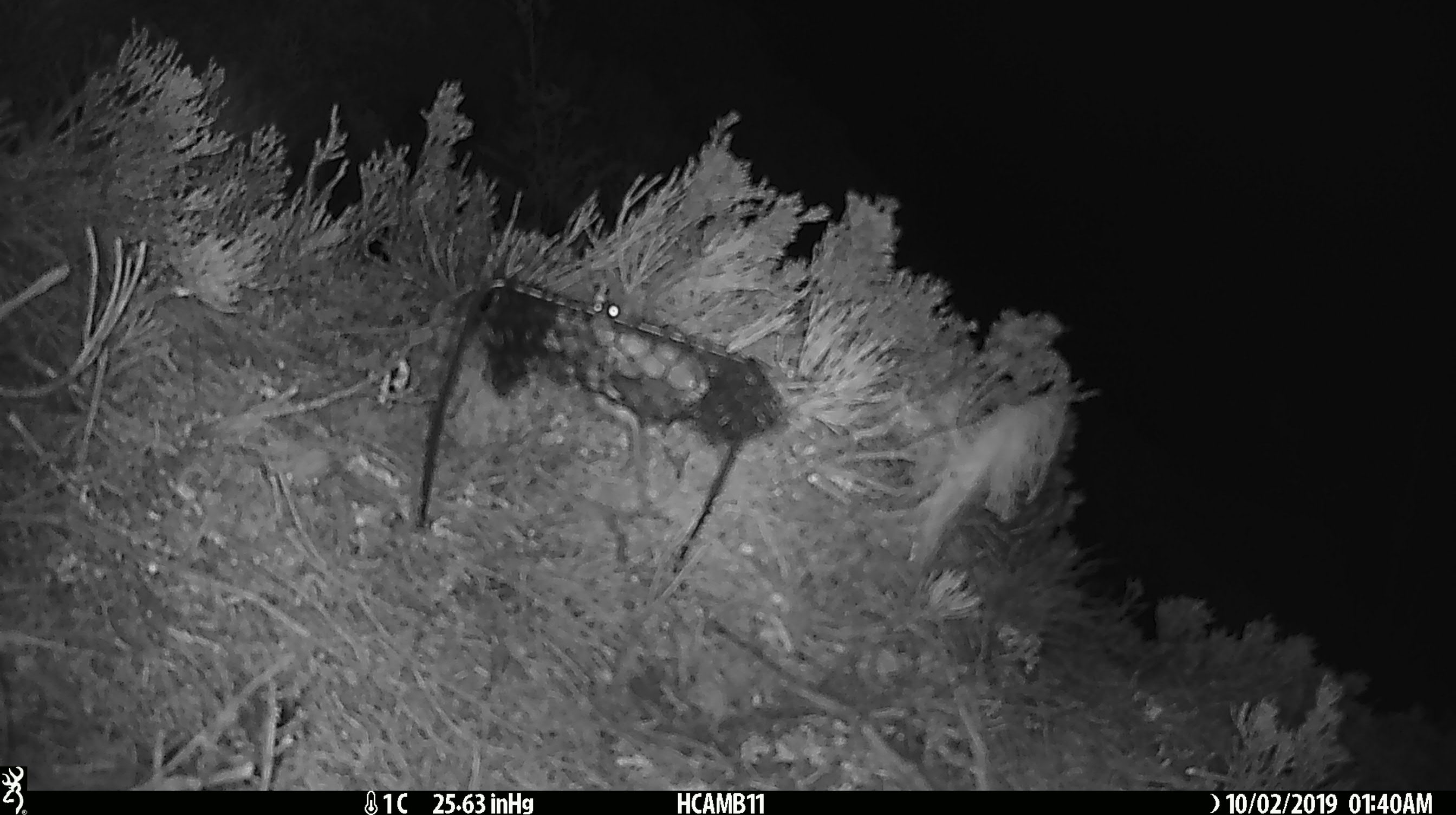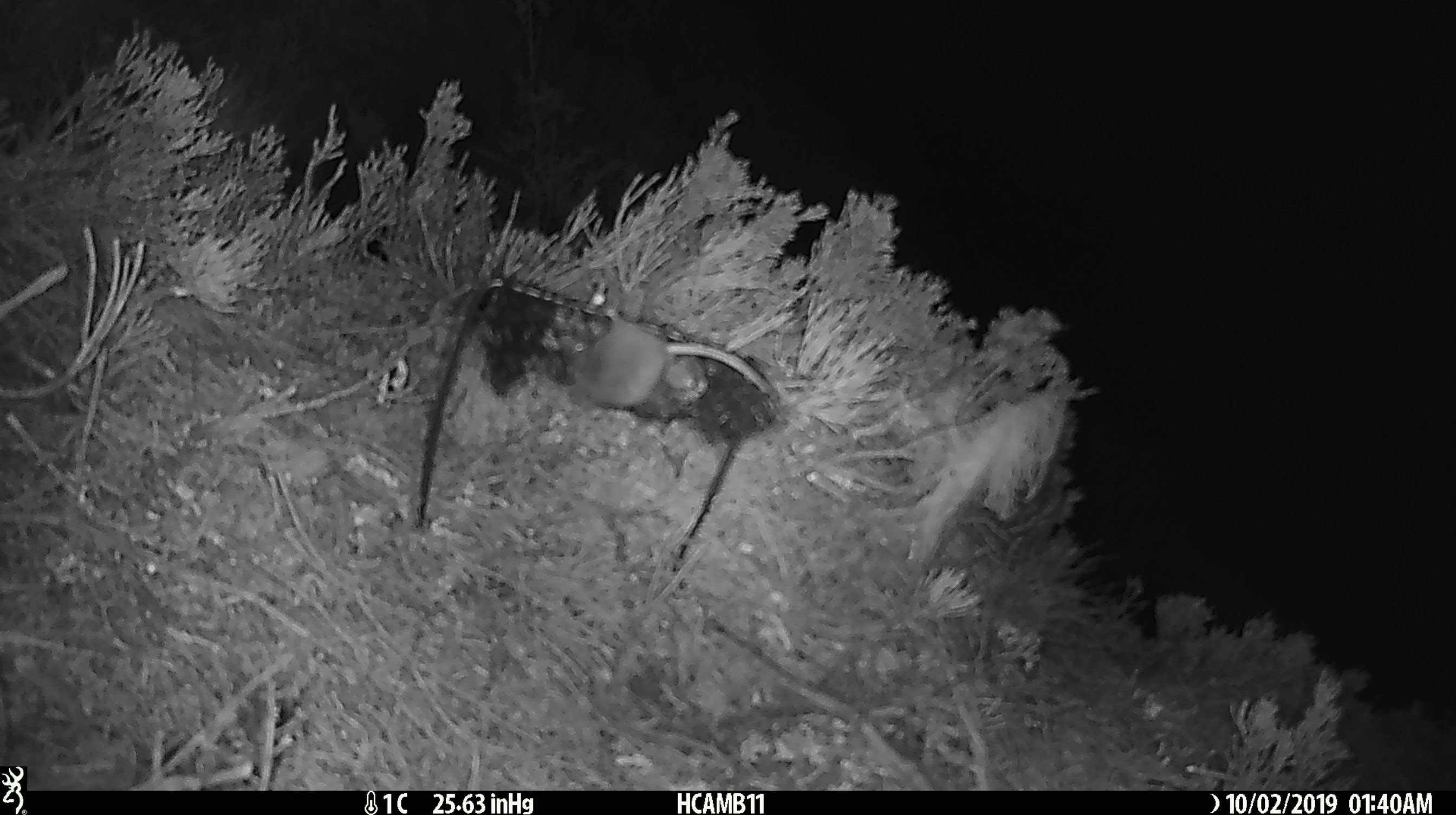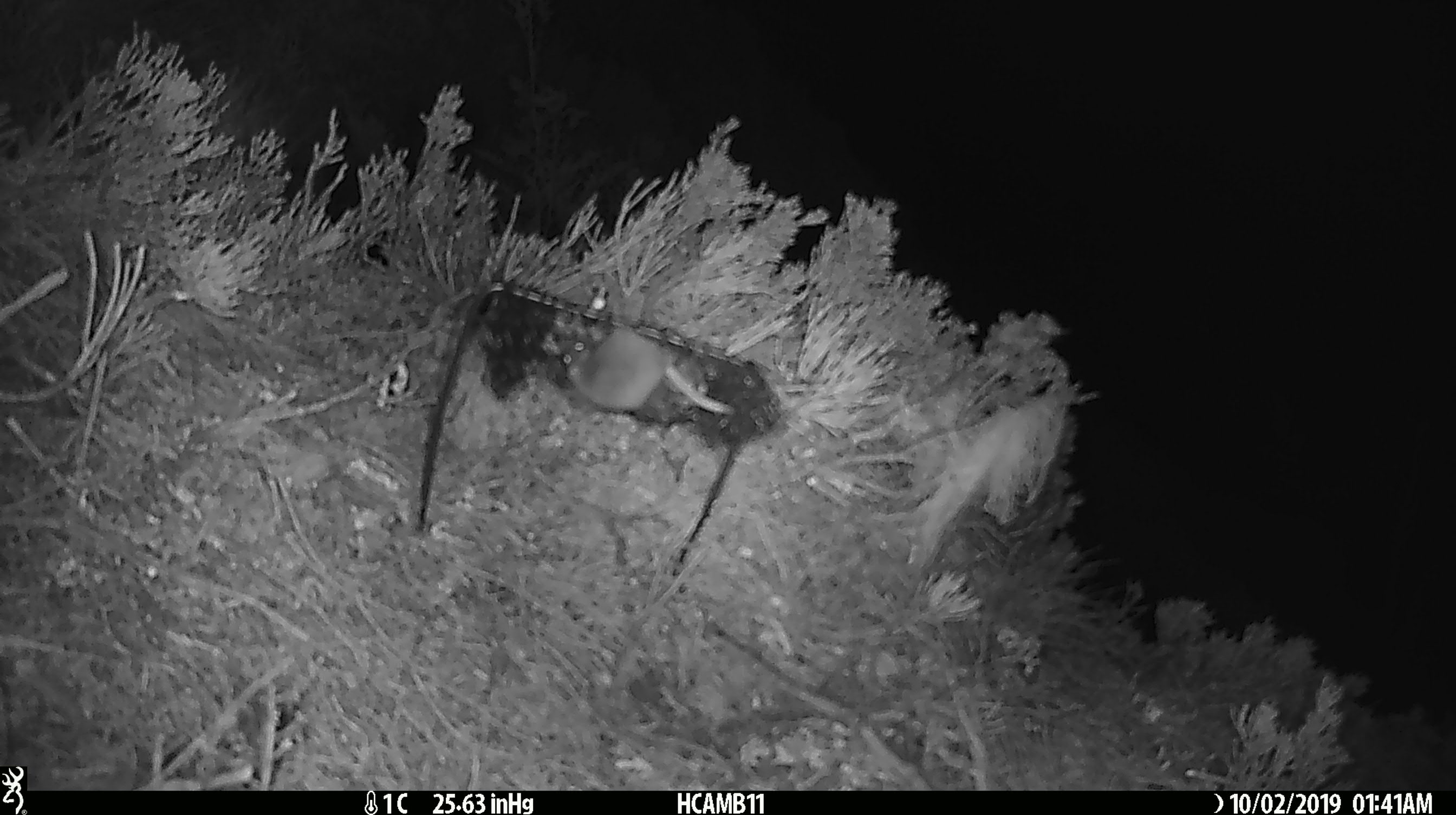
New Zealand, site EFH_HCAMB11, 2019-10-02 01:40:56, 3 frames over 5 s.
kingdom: Animalia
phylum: Chordata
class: Mammalia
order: Rodentia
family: Muridae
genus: Mus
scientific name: Mus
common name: mouse